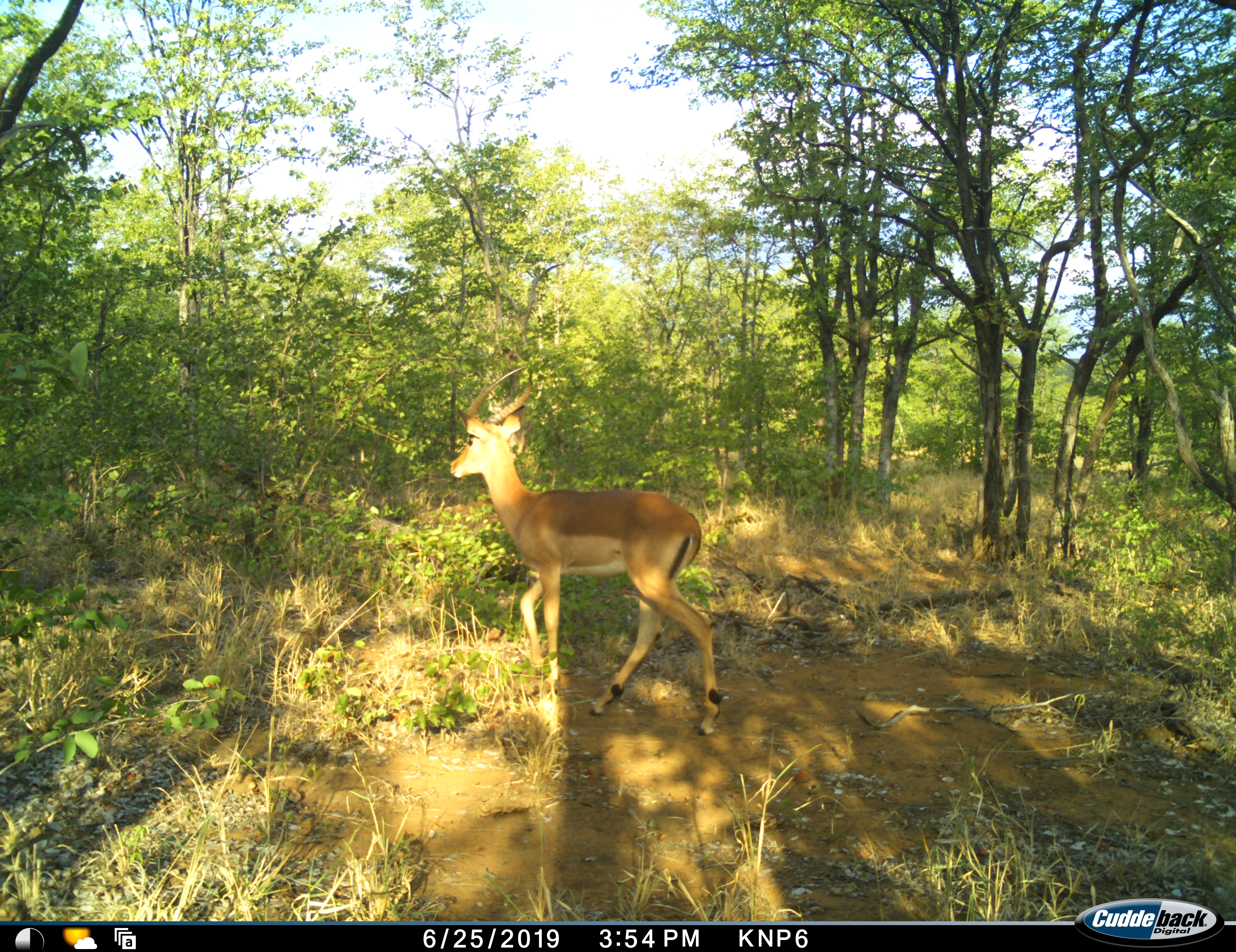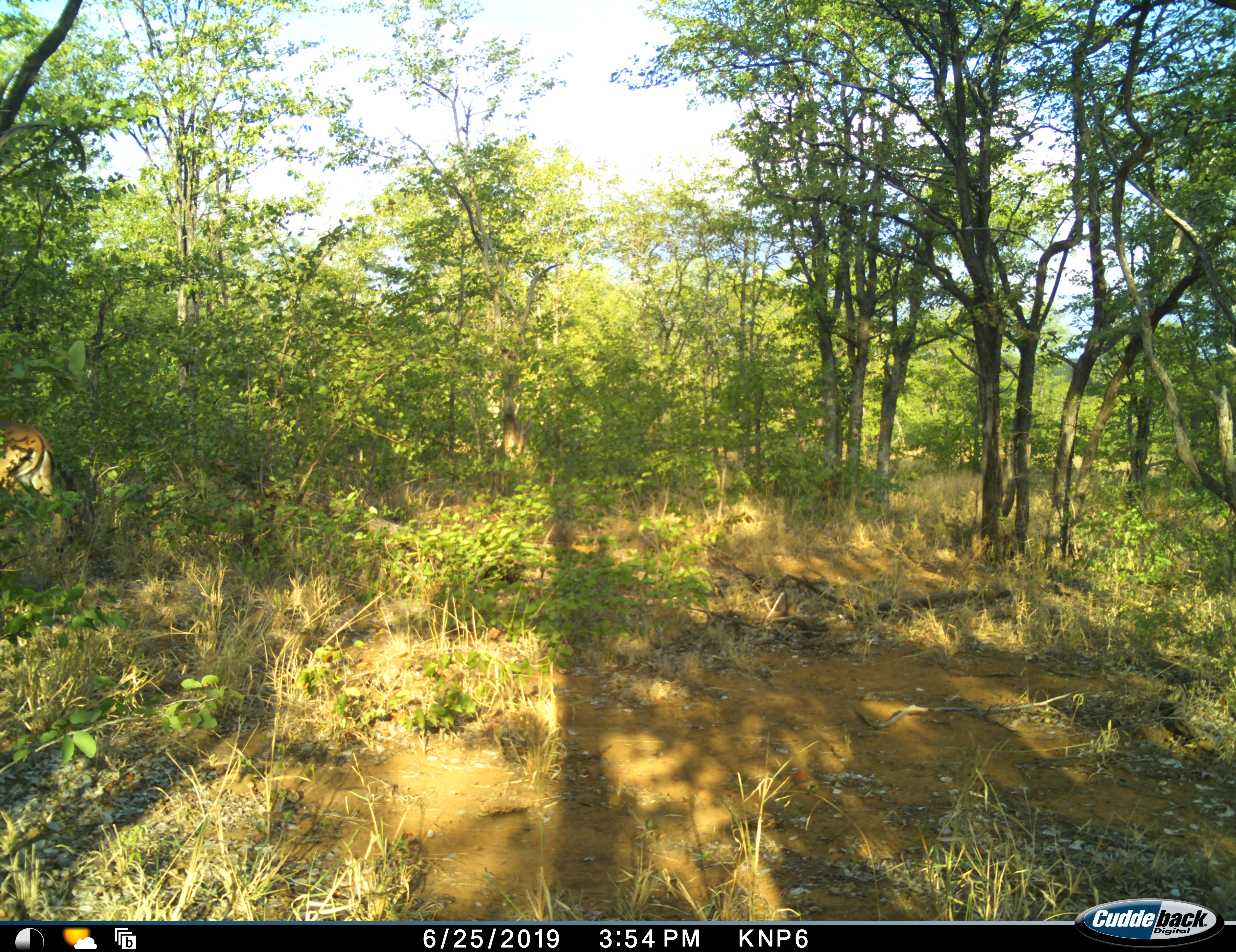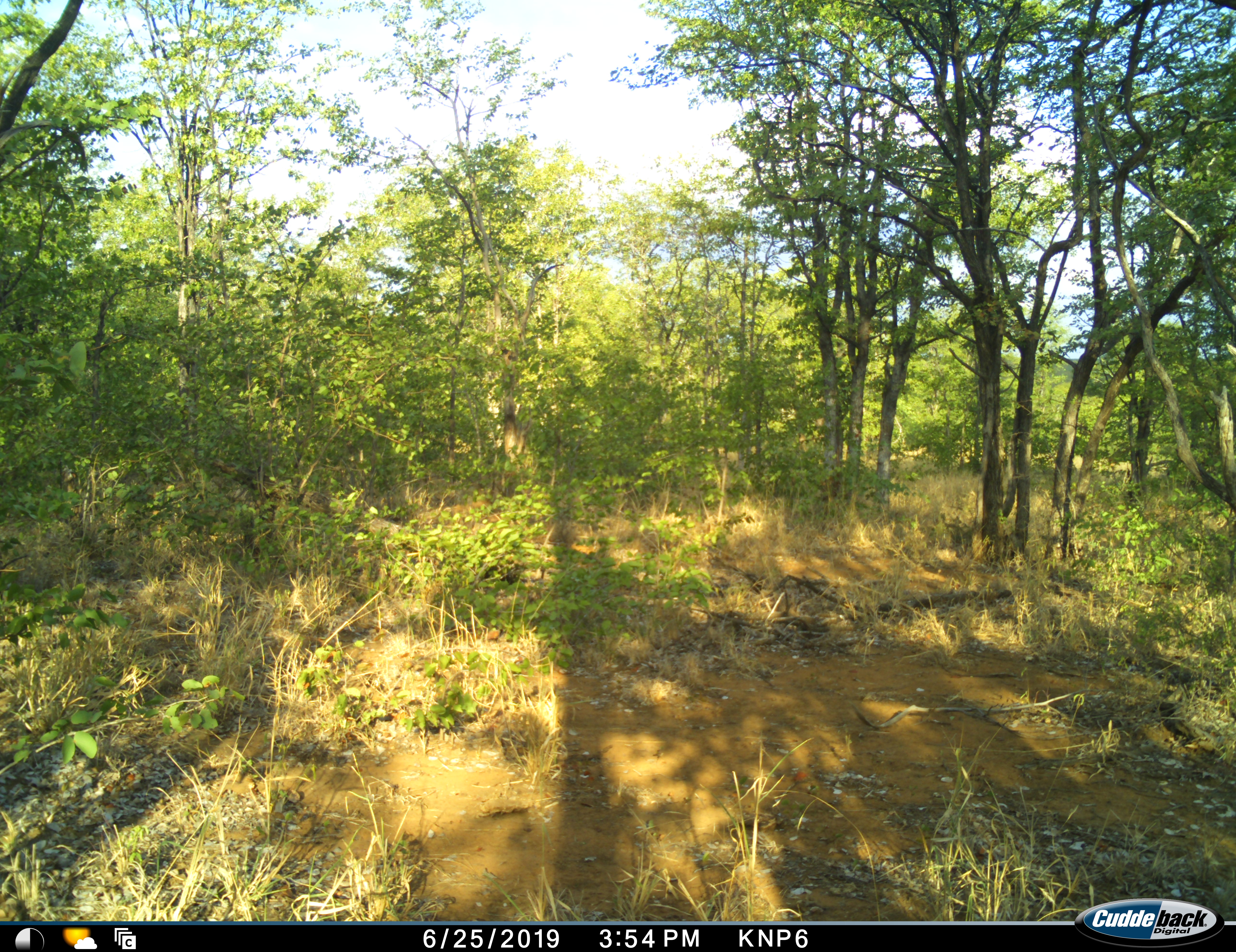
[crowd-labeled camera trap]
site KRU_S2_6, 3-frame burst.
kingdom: Animalia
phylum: Chordata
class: Mammalia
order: Artiodactyla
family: Bovidae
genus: Aepyceros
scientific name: Aepyceros melampus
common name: impala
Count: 1.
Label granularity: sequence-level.